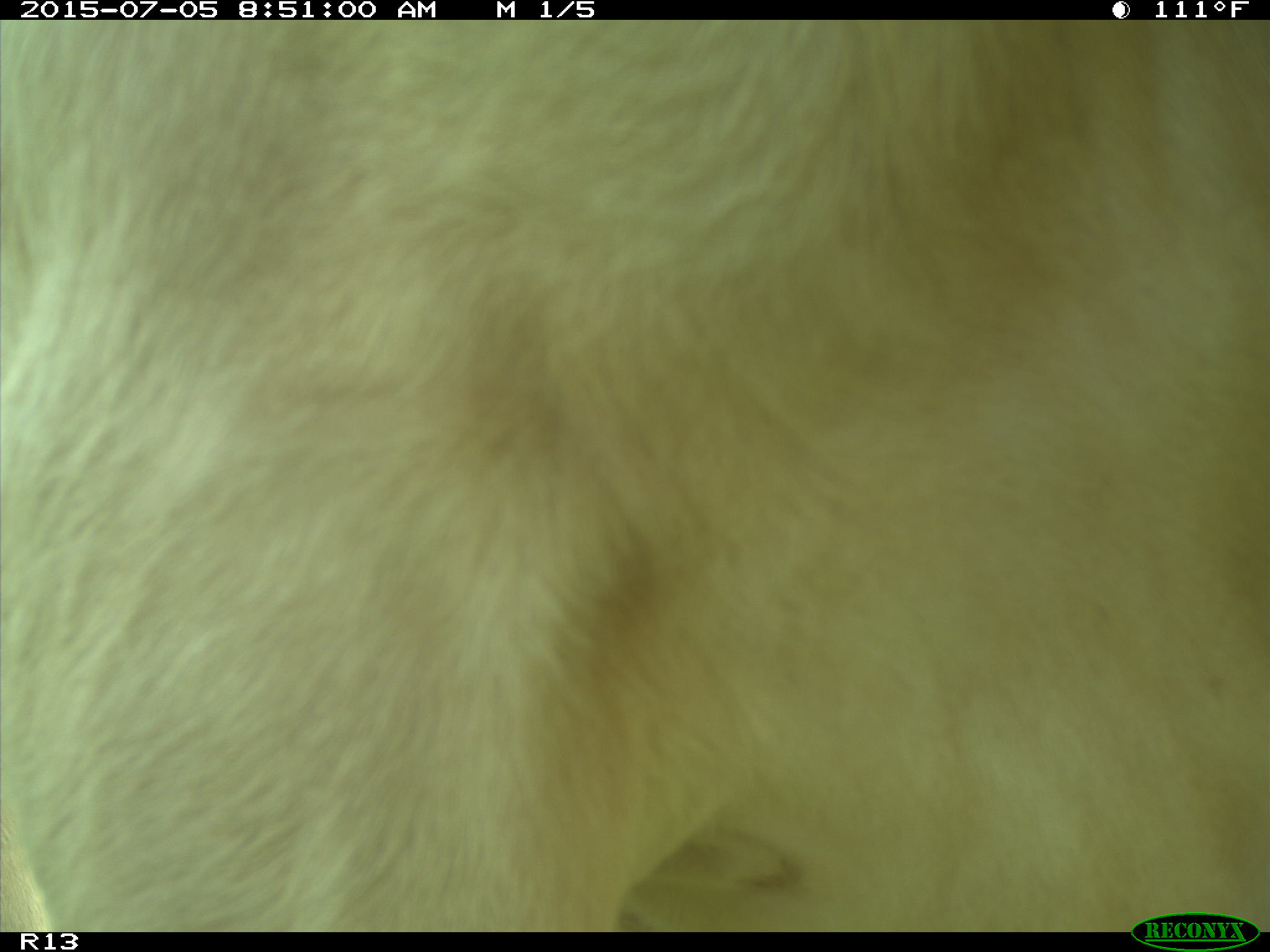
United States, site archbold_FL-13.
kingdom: Animalia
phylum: Chordata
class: Mammalia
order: Artiodactyla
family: Bovidae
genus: Bos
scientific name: Bos taurus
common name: domestic cow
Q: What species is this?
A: Bos taurus (domestic cow).